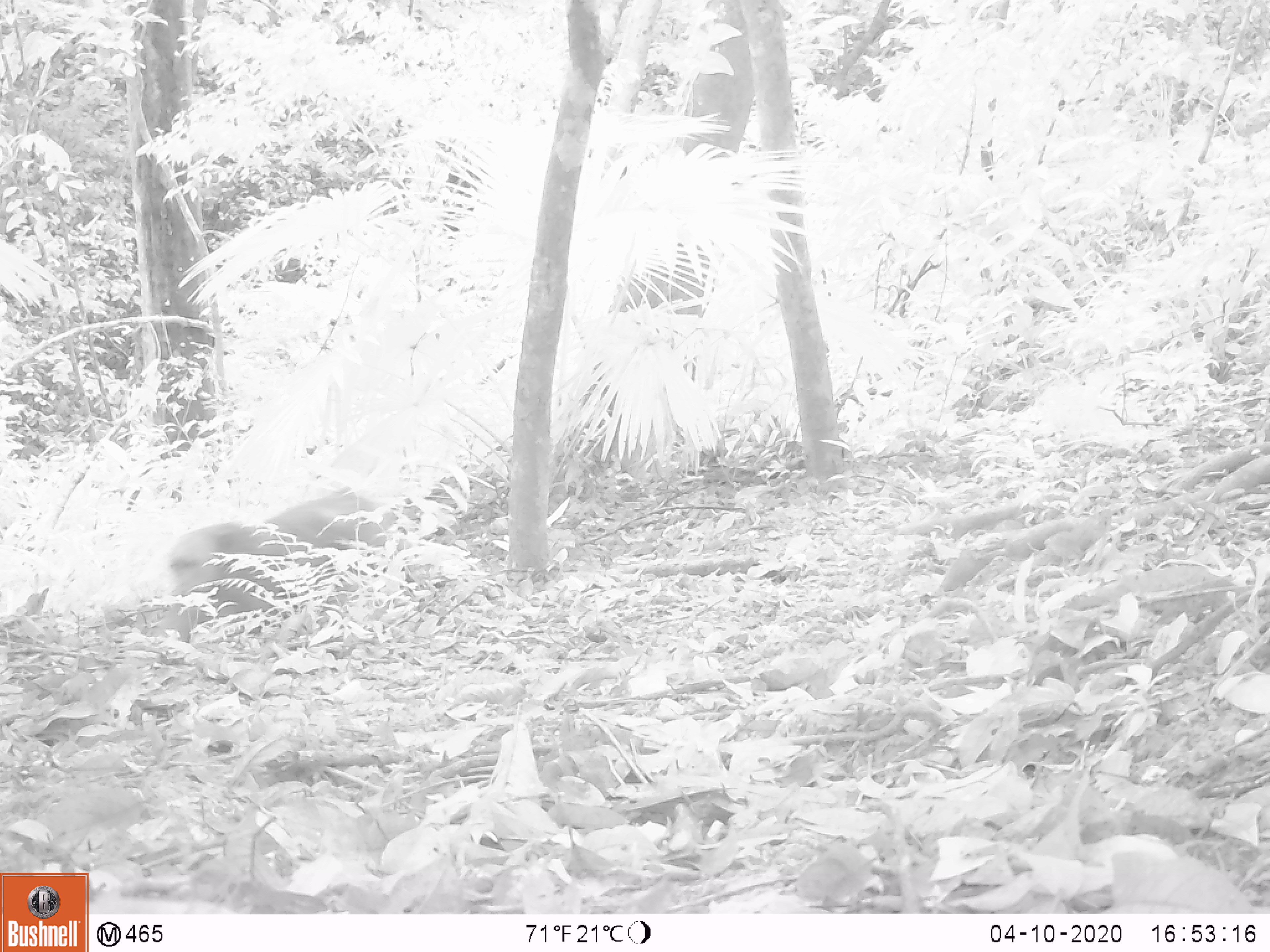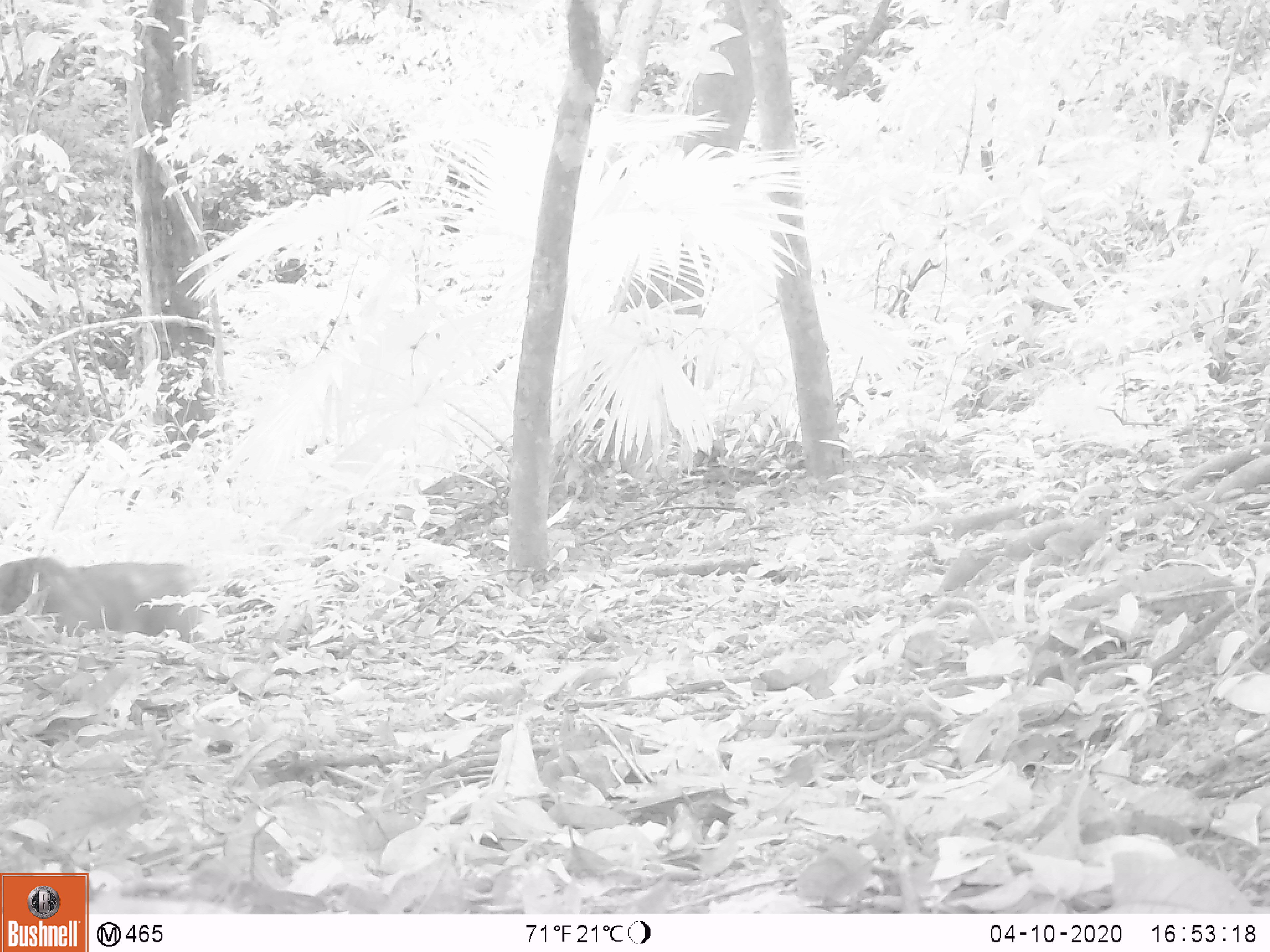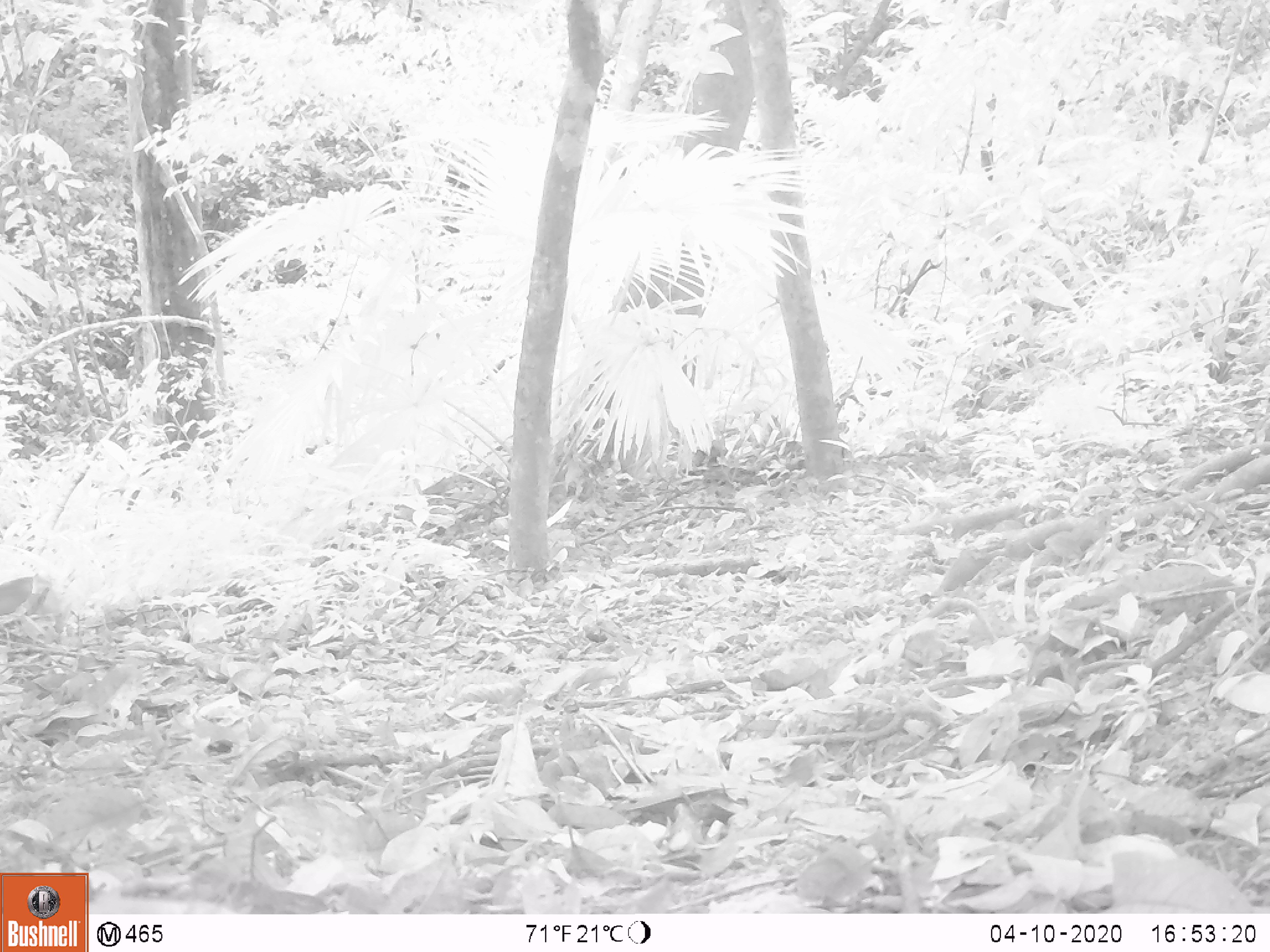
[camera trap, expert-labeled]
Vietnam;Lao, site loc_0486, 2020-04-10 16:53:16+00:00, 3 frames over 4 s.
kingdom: Animalia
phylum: Chordata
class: Mammalia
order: Primates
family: Cercopithecidae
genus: Macaca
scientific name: Macaca arctoides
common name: stump-tailed macaque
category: stump tailed macaque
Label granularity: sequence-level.